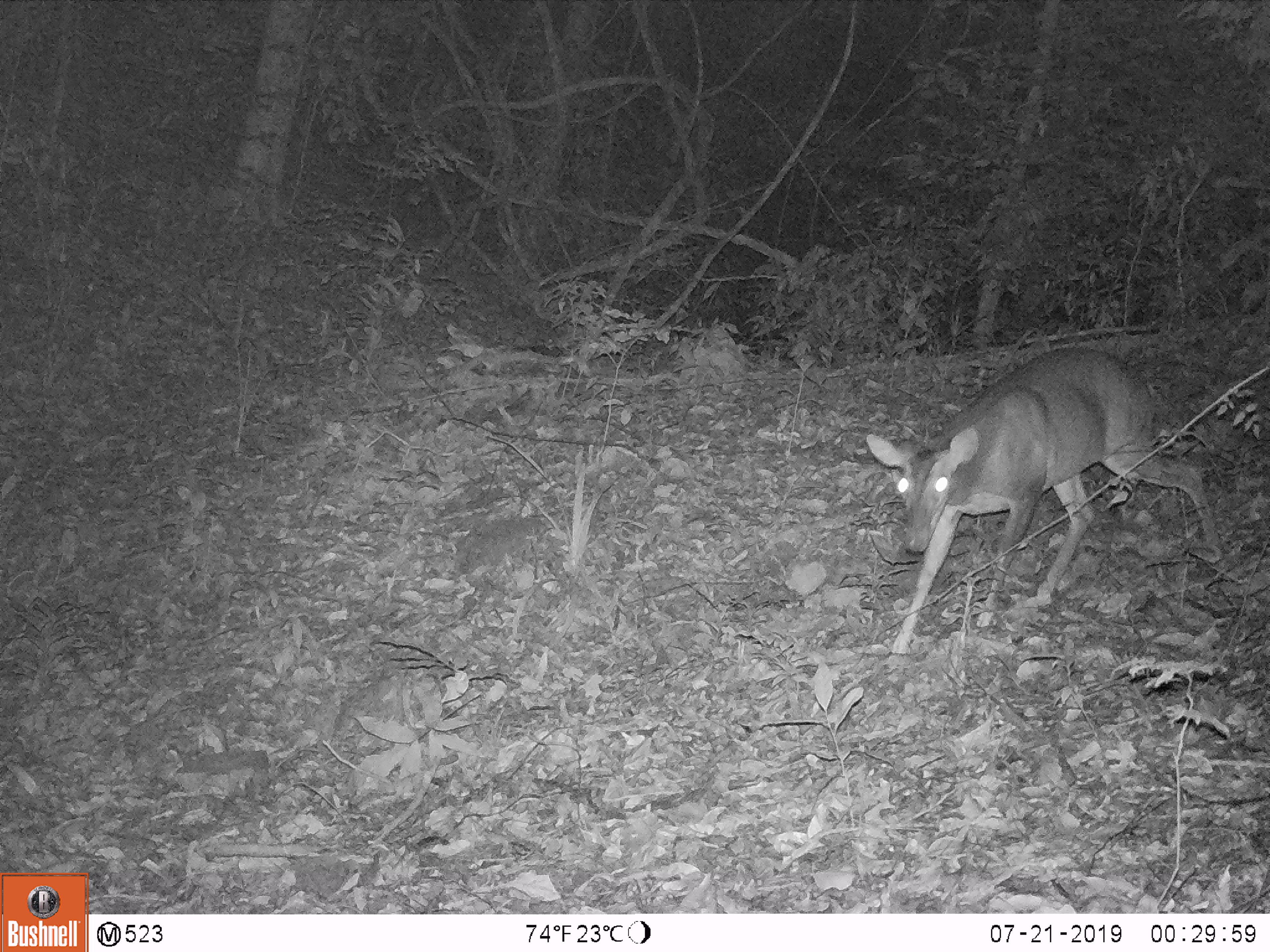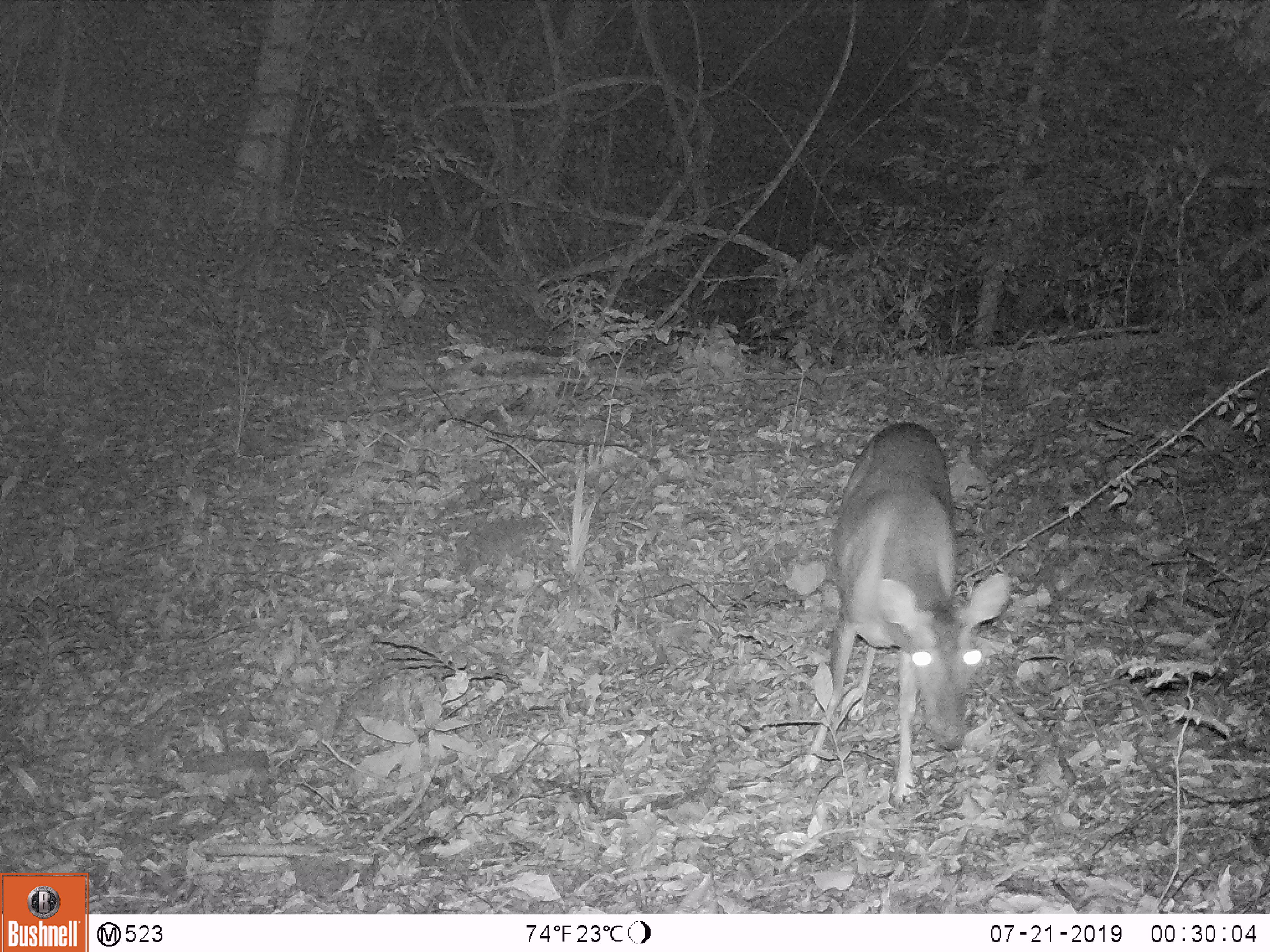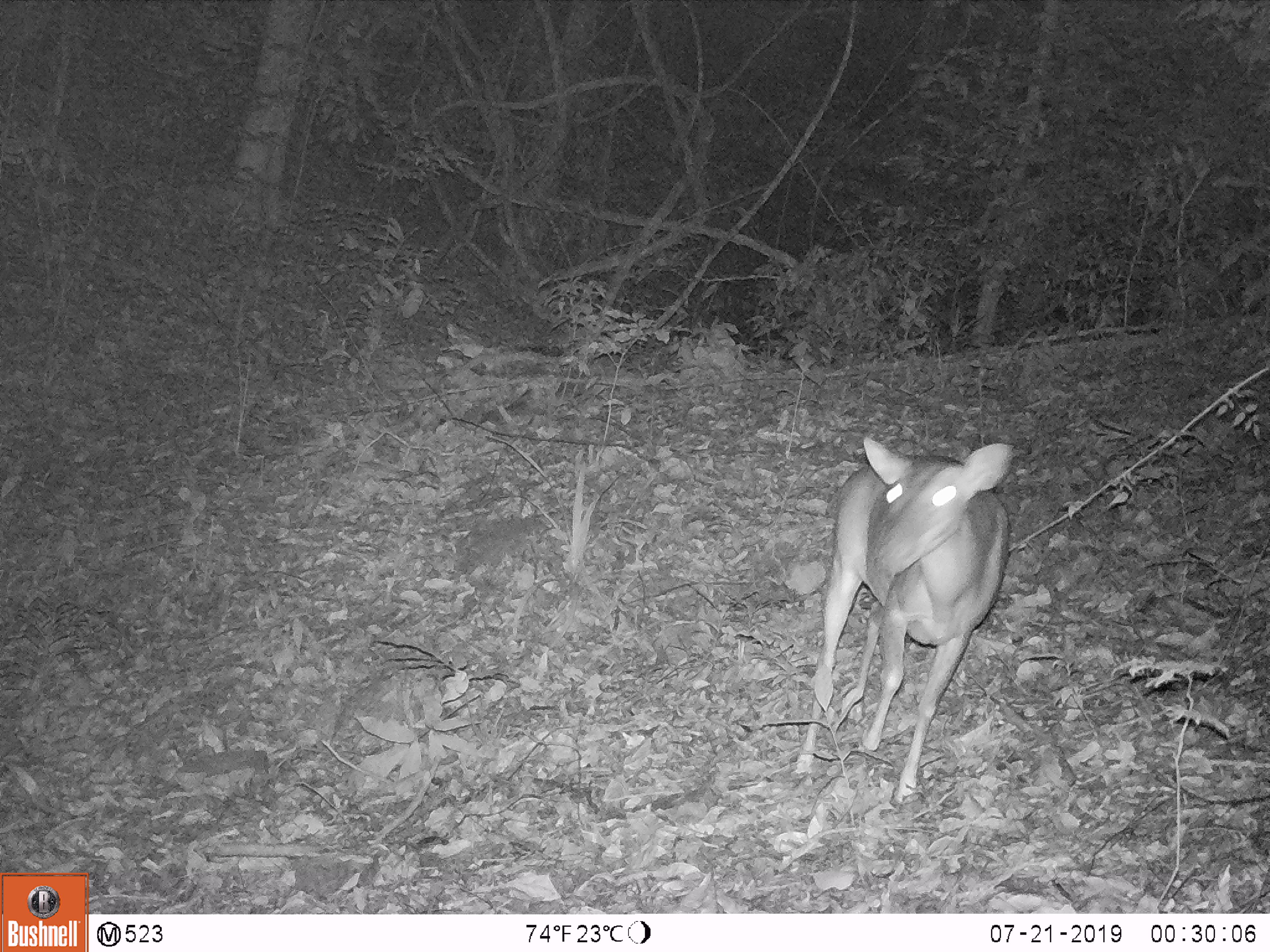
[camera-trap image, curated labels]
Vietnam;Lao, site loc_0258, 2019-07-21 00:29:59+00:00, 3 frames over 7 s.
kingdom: Animalia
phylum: Chordata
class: Mammalia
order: Artiodactyla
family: Cervidae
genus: Muntiacus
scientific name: Muntiacus vuquangensis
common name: large-antlered muntjac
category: large antlered muntjac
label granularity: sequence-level